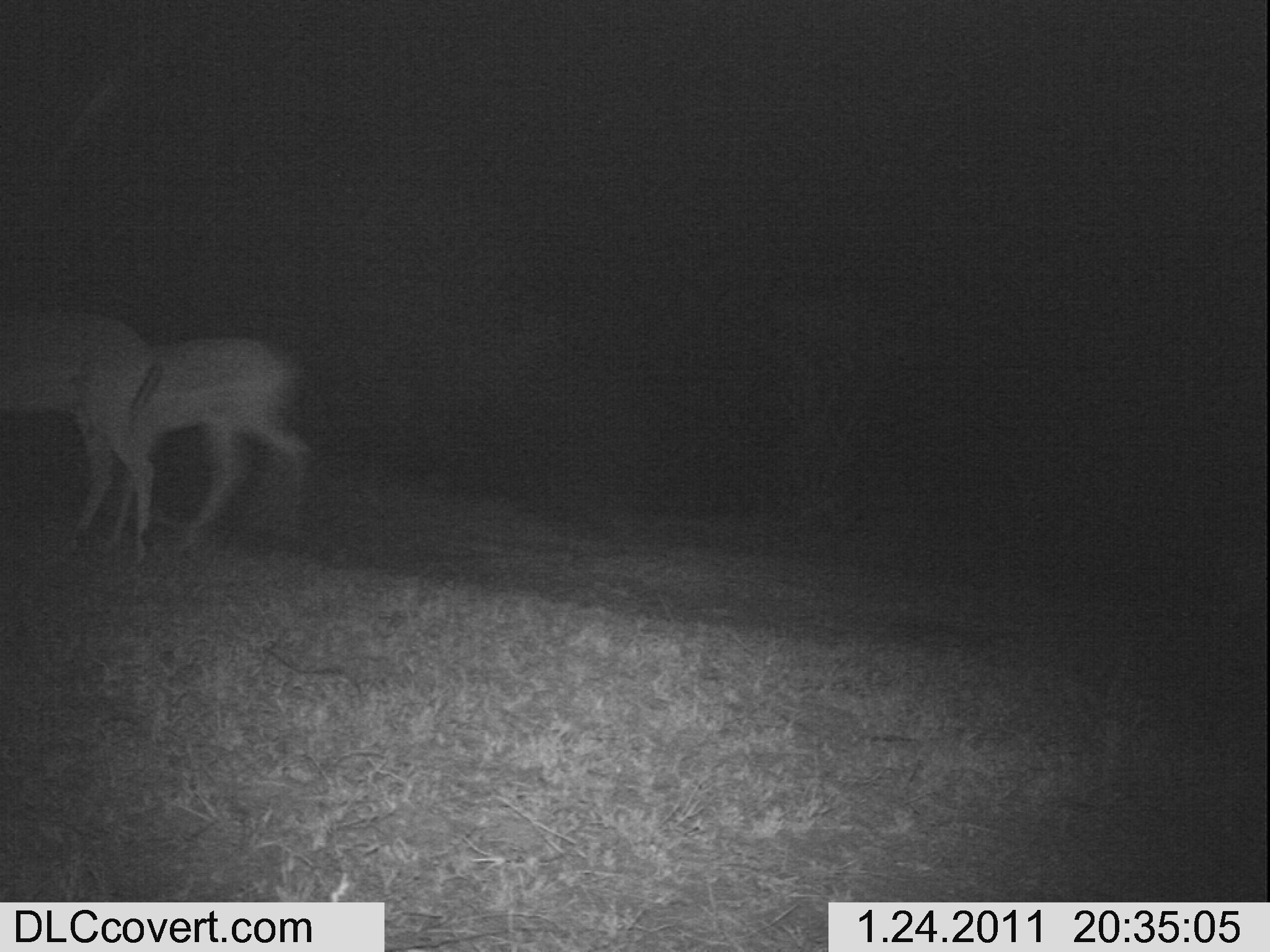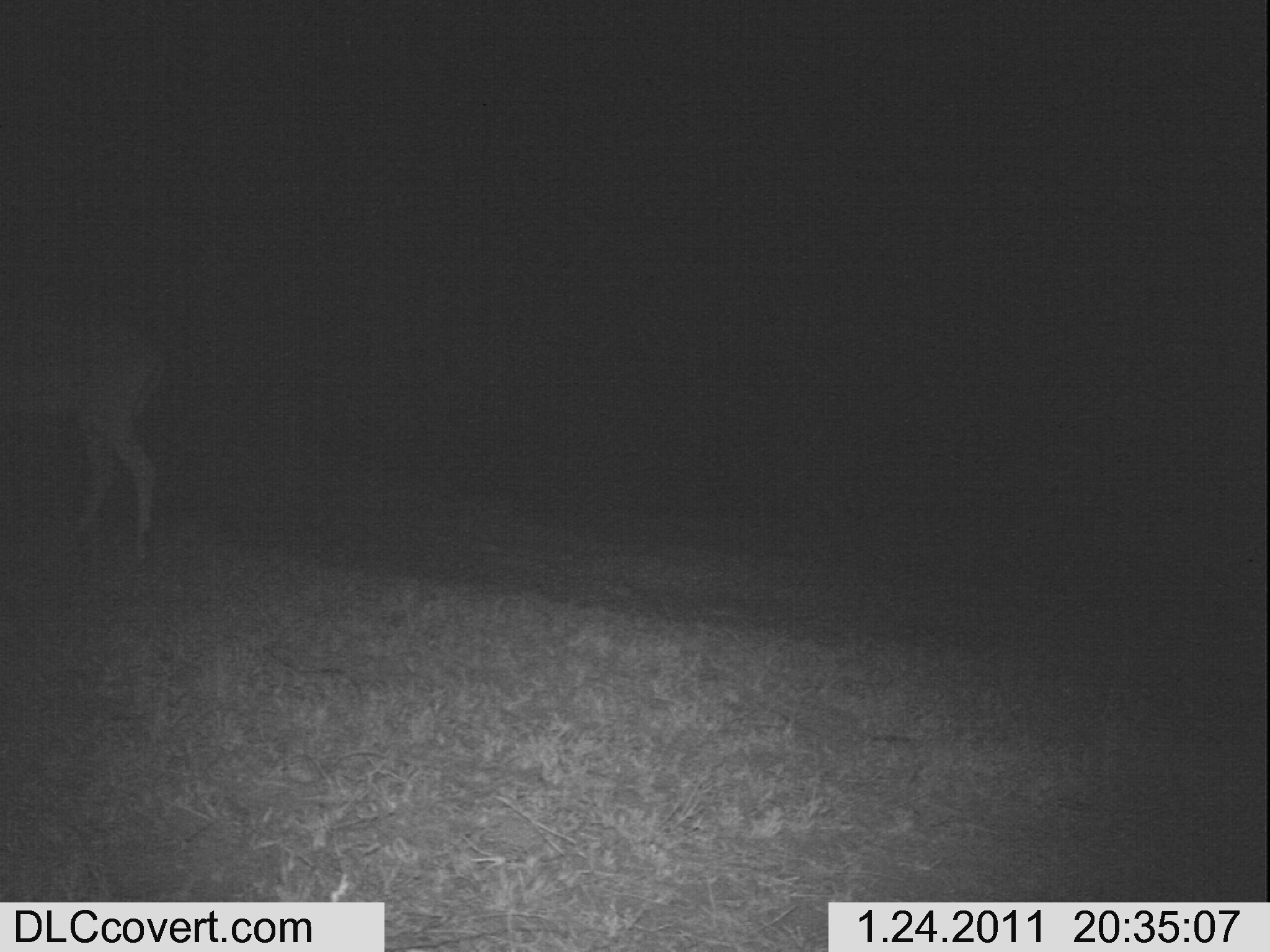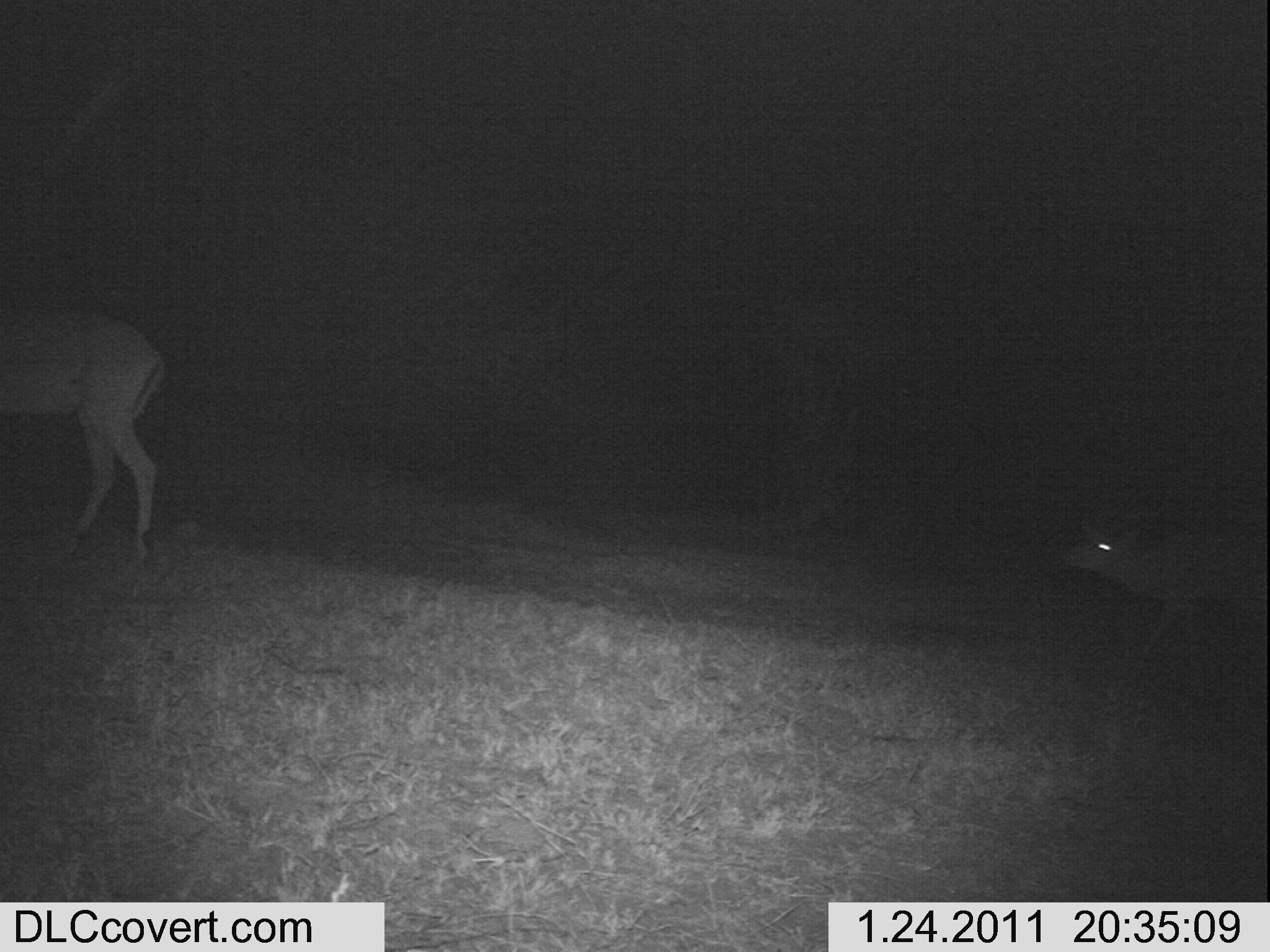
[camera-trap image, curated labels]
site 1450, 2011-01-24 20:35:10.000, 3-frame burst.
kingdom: Animalia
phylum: Chordata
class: Mammalia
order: Artiodactyla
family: Bovidae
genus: Aepyceros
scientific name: Aepyceros melampus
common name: impala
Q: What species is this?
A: Aepyceros melampus (impala).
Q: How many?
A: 2.